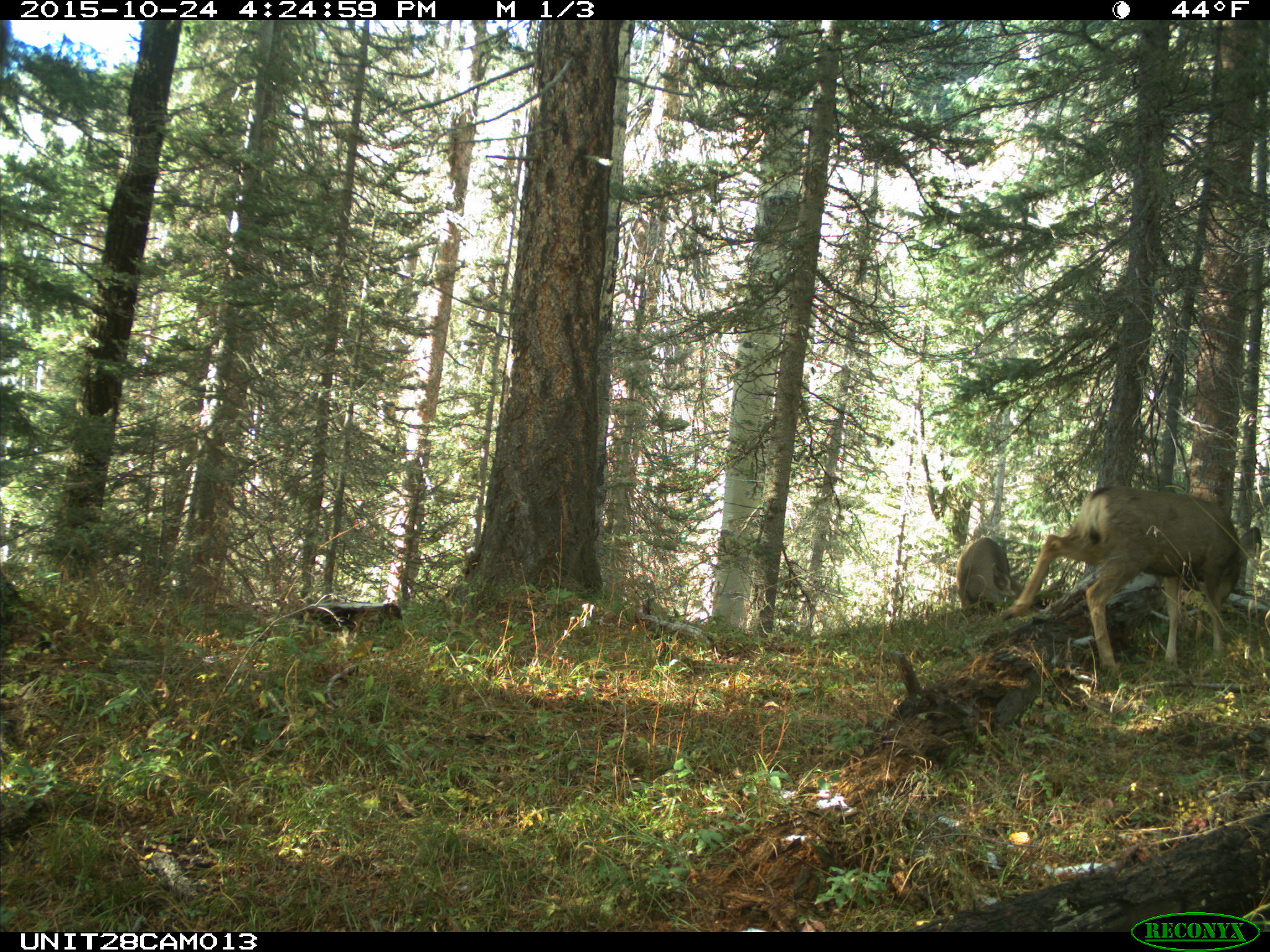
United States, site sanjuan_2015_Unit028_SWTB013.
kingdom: Animalia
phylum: Chordata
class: Mammalia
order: Artiodactyla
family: Cervidae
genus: Odocoileus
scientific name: Odocoileus hemionus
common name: mule deer